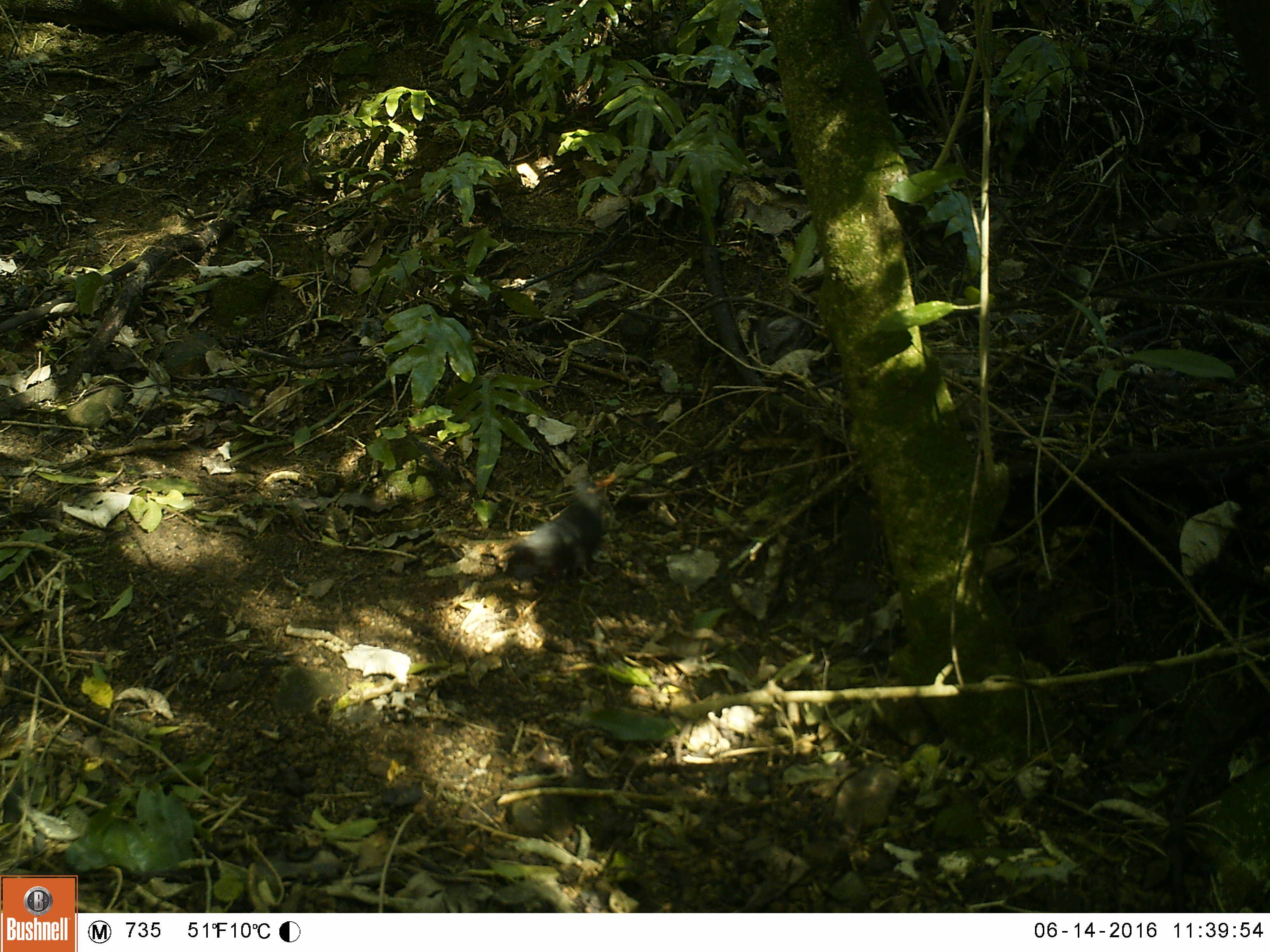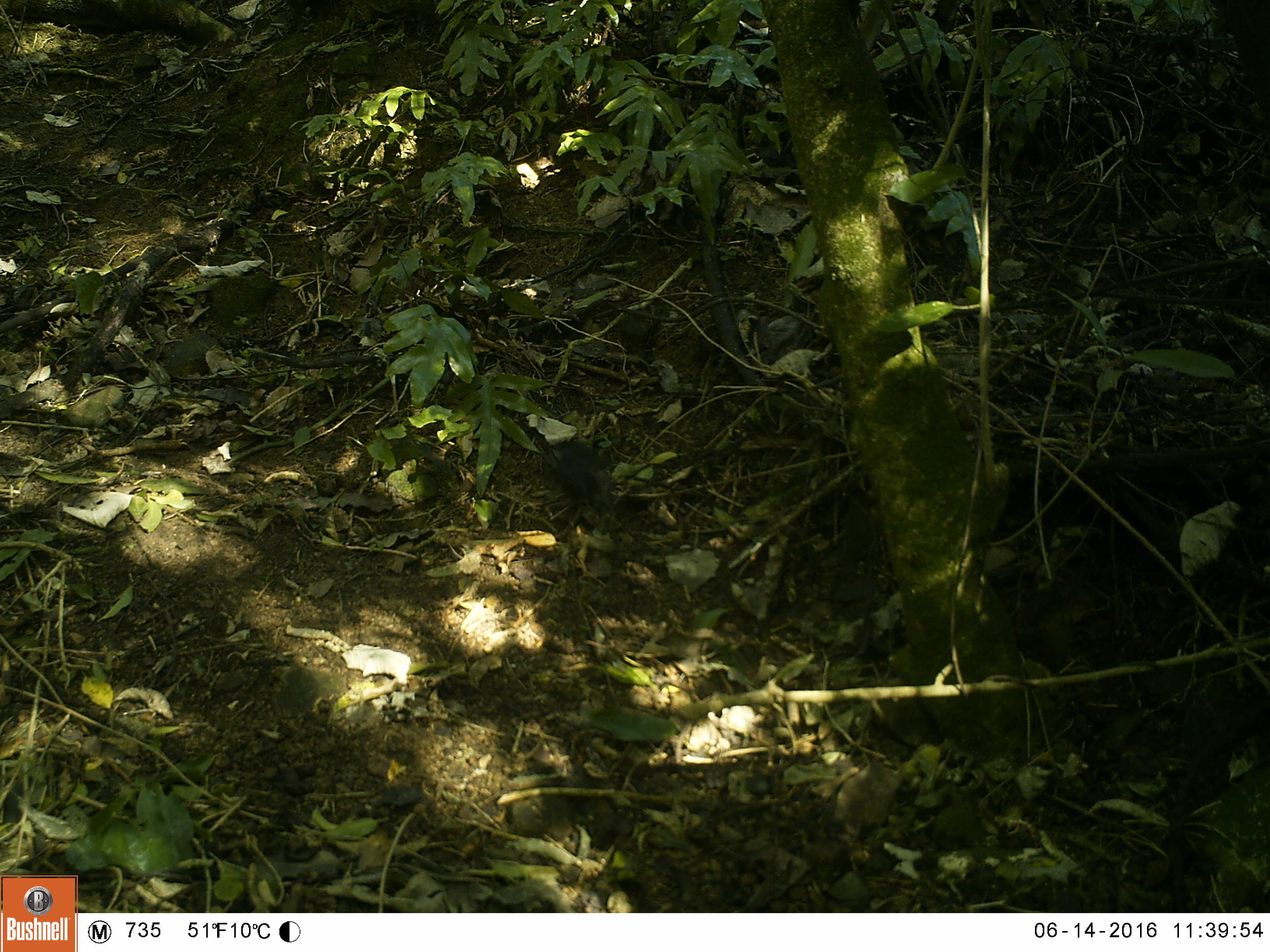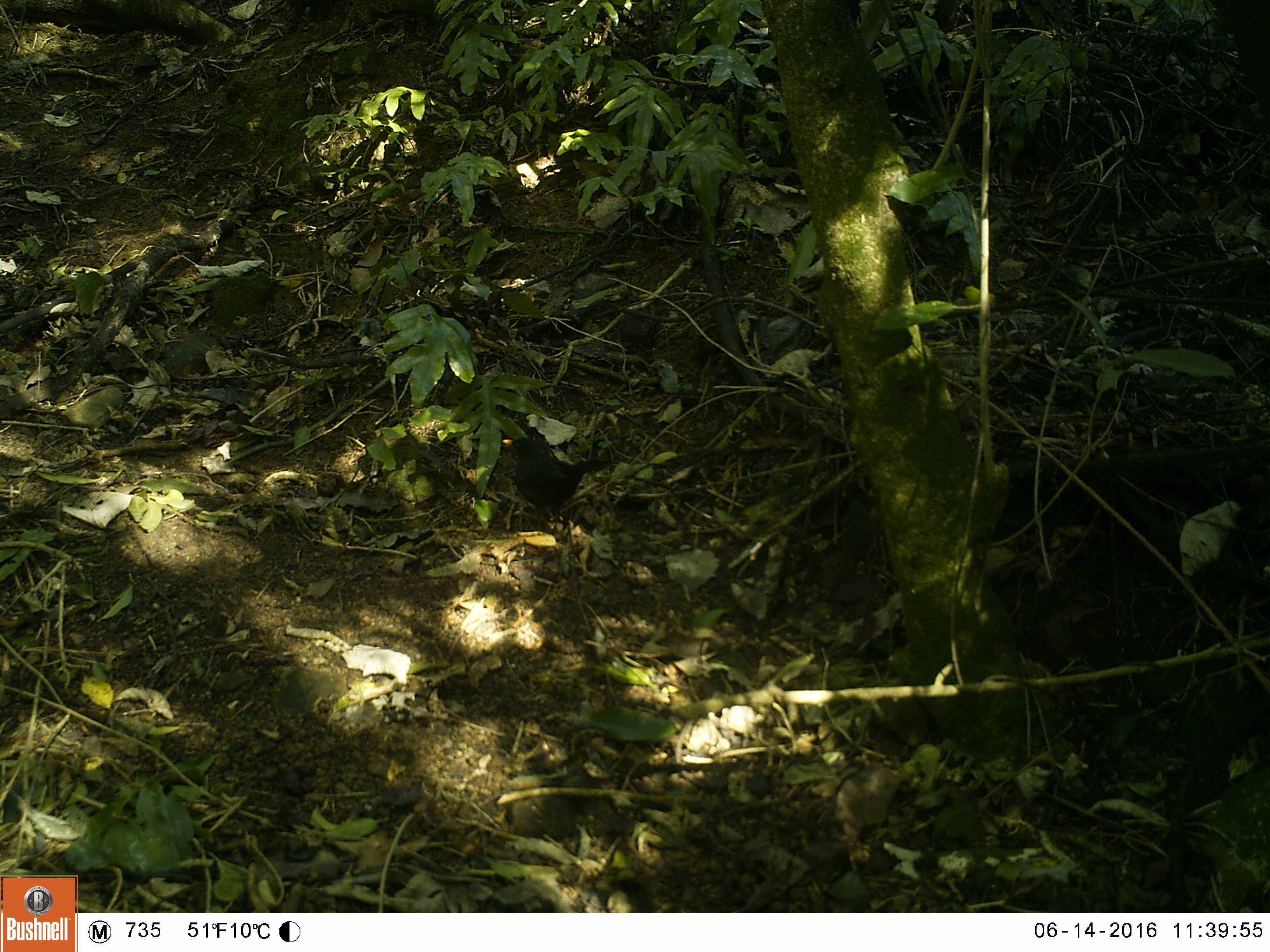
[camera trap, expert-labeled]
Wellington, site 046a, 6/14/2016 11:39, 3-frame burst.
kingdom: Animalia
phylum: Chordata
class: Aves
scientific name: Aves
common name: bird